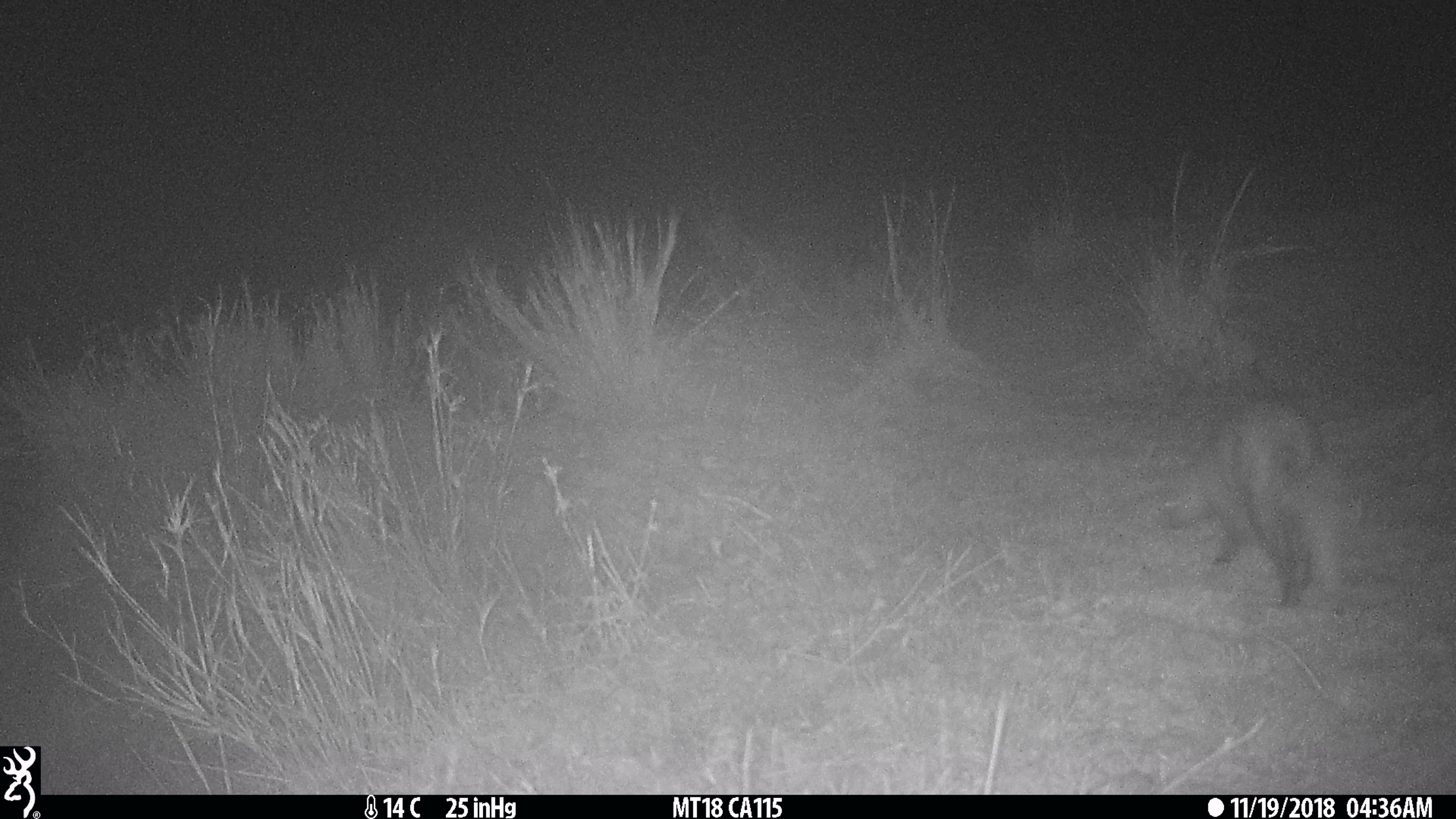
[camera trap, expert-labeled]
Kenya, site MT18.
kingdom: Animalia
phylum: Chordata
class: Mammalia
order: Carnivora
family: Herpestidae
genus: Ichneumia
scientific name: Ichneumia albicauda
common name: white-tailed mongoose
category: mongoose white tailed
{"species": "mongoose white tailed (white-tailed mongoose) (Ichneumia albicauda)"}